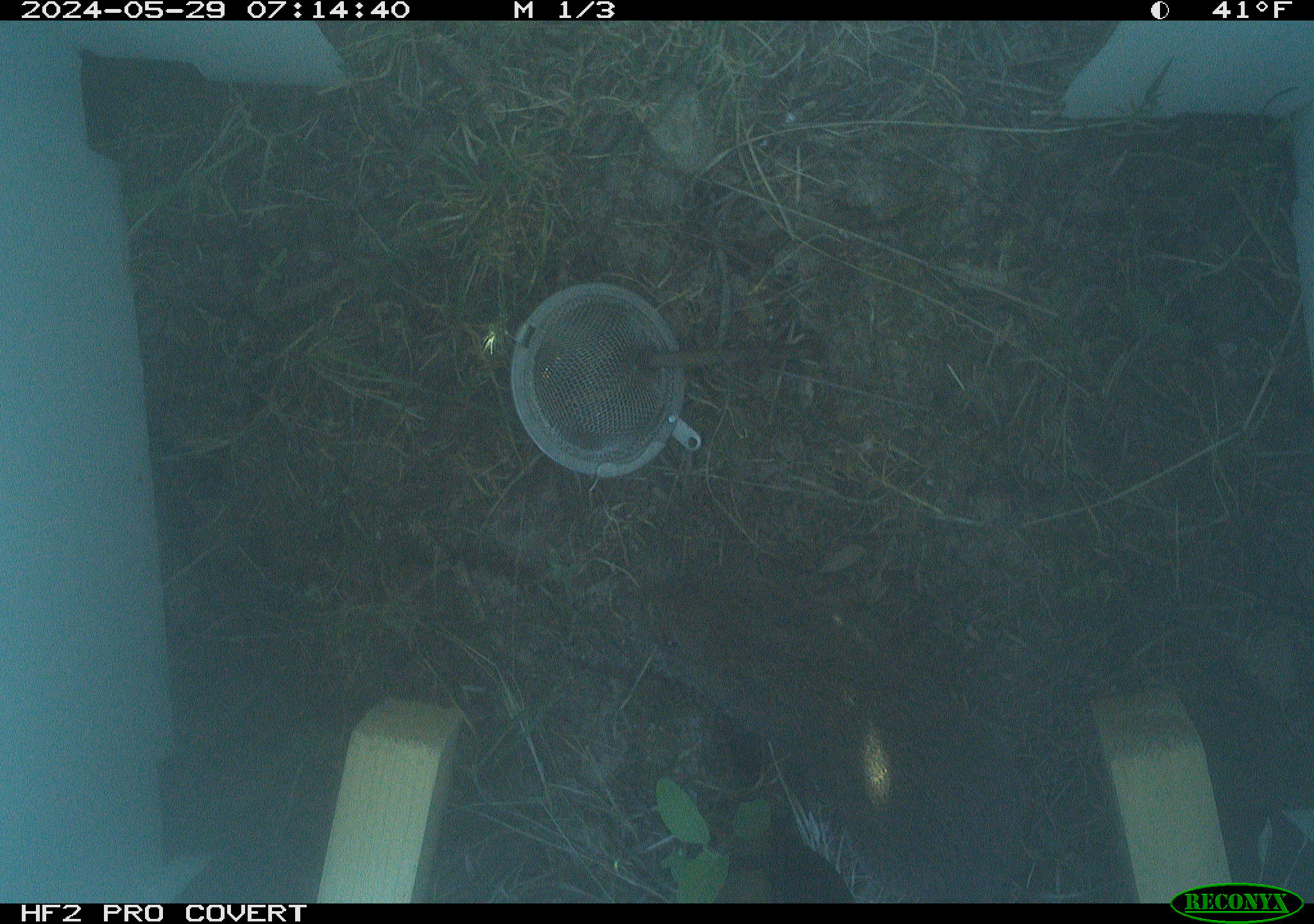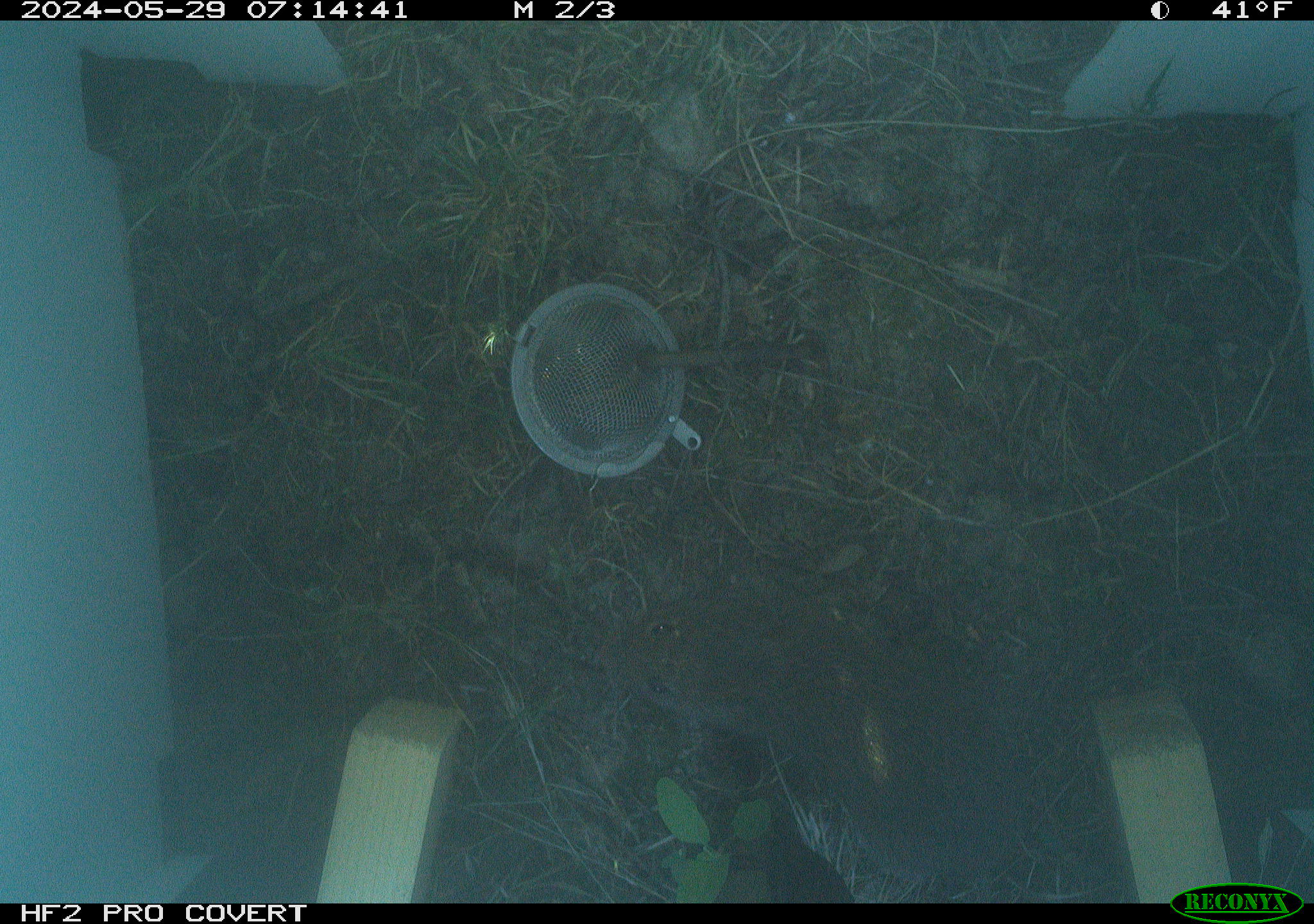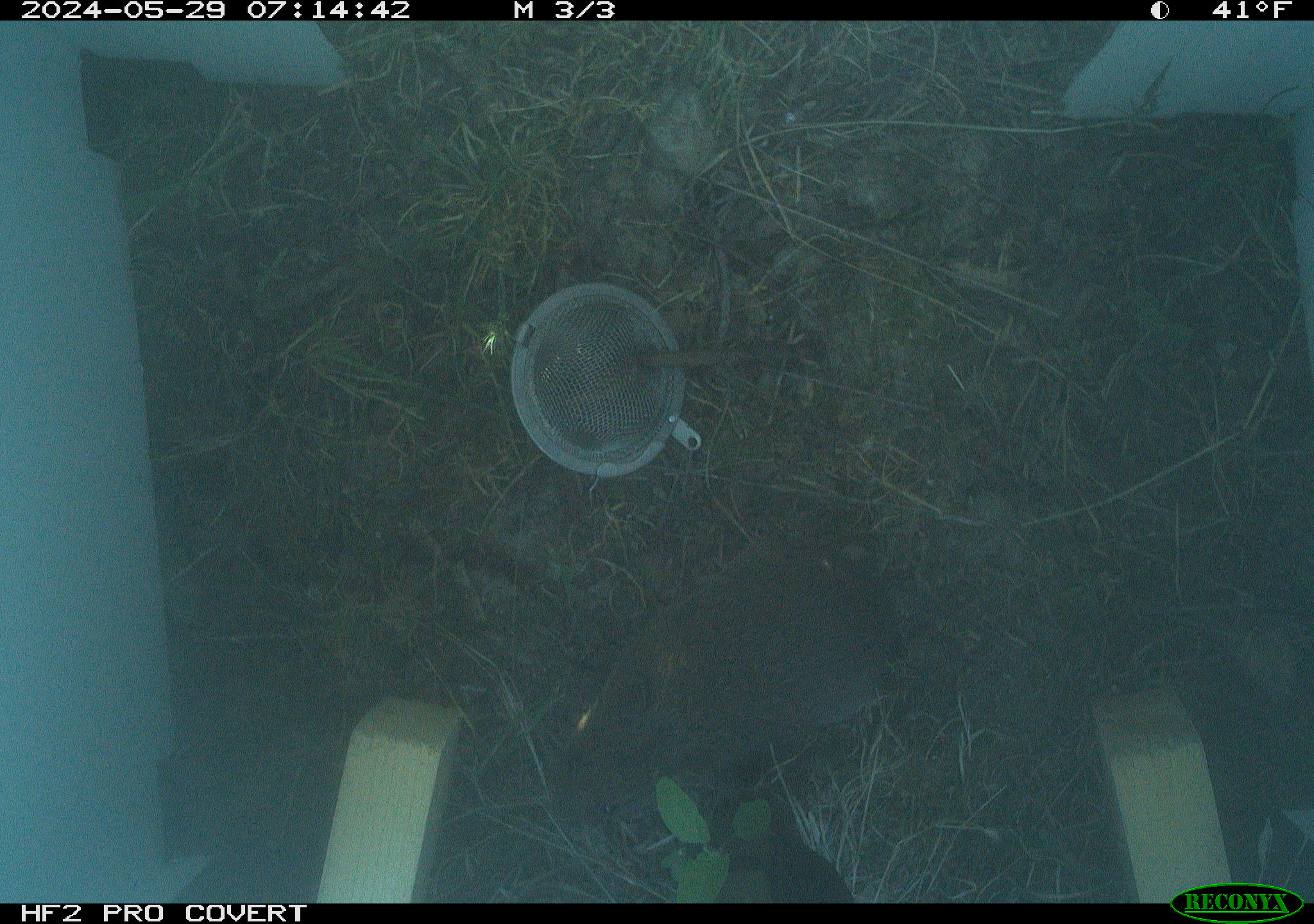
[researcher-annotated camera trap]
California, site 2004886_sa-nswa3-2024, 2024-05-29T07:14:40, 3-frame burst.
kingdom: Animalia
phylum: Chordata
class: Mammalia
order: Rodentia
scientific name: Rodentia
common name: rodent